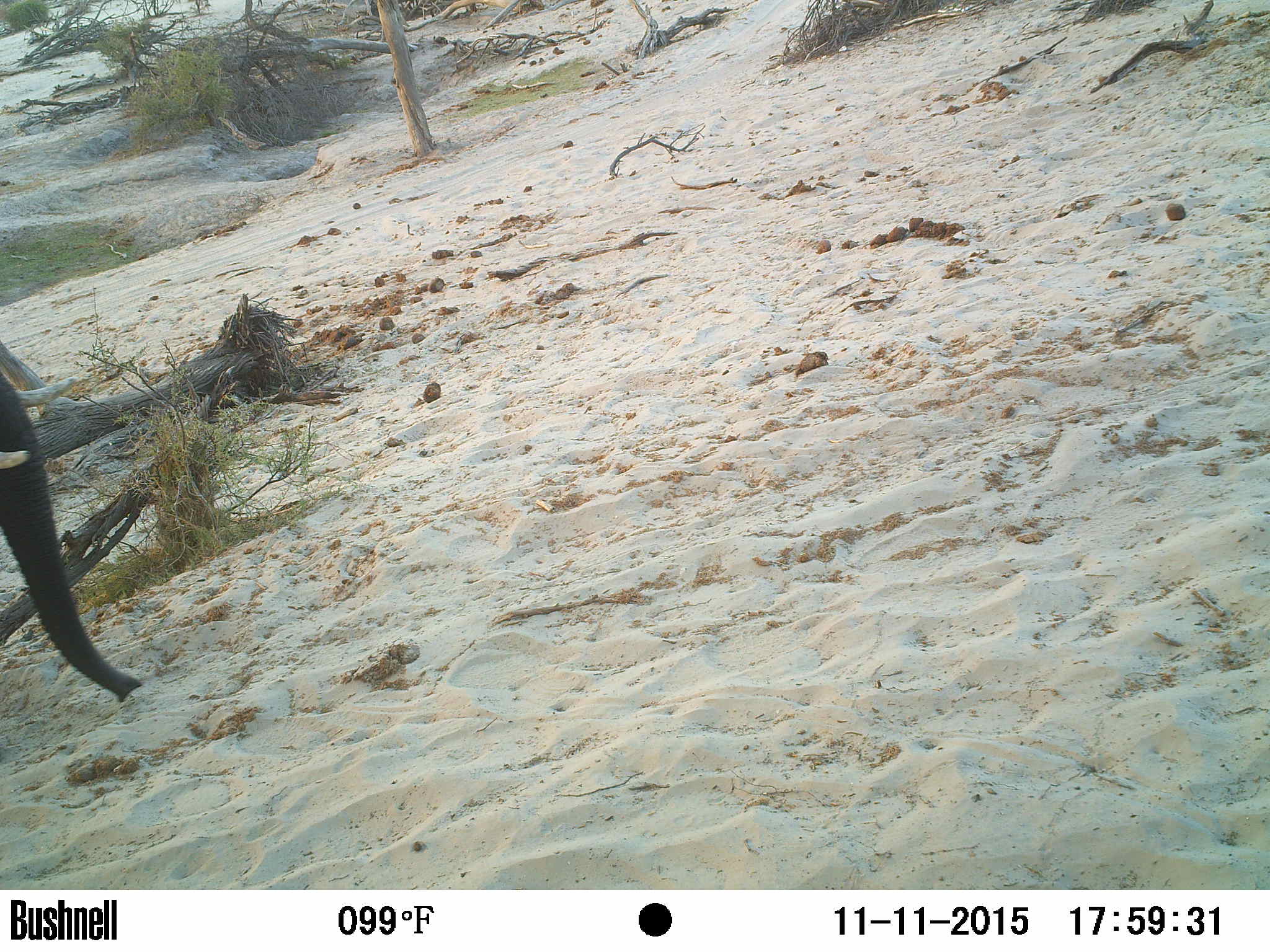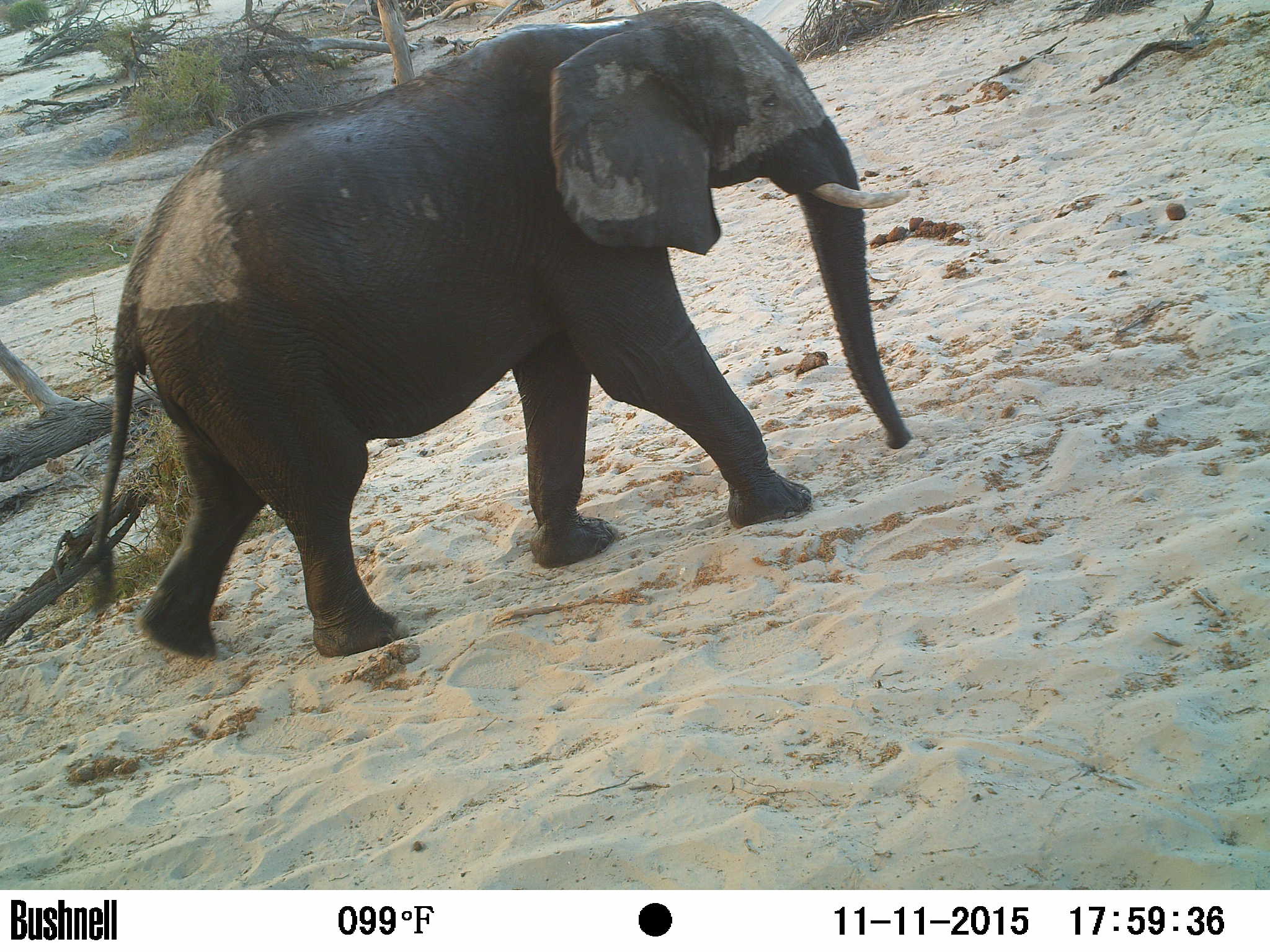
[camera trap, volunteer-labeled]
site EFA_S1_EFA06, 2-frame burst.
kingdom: Animalia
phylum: Chordata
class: Mammalia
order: Proboscidea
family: Elephantidae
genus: Loxodonta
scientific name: Loxodonta africana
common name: african bush elephant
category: elephant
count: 1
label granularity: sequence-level